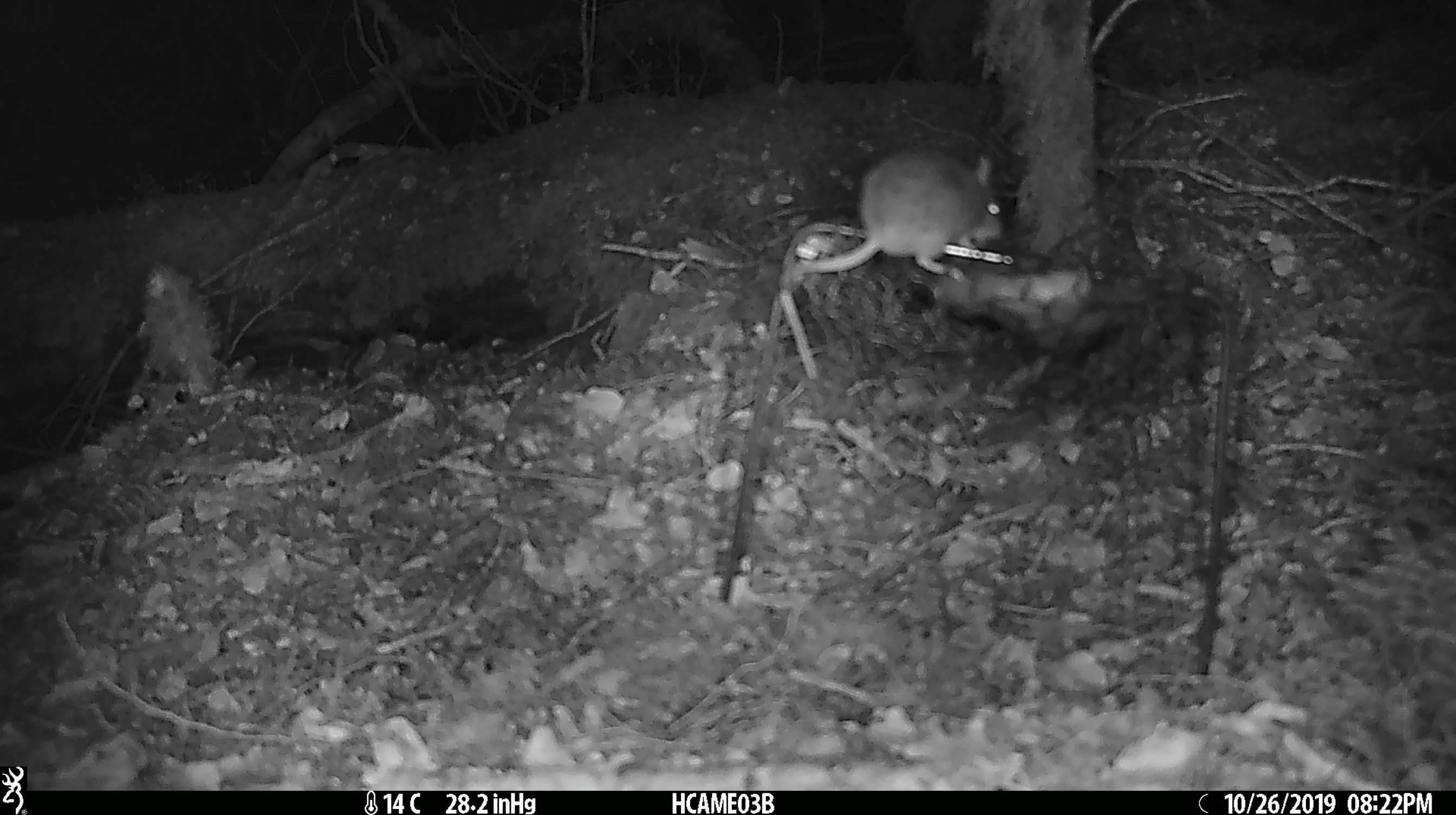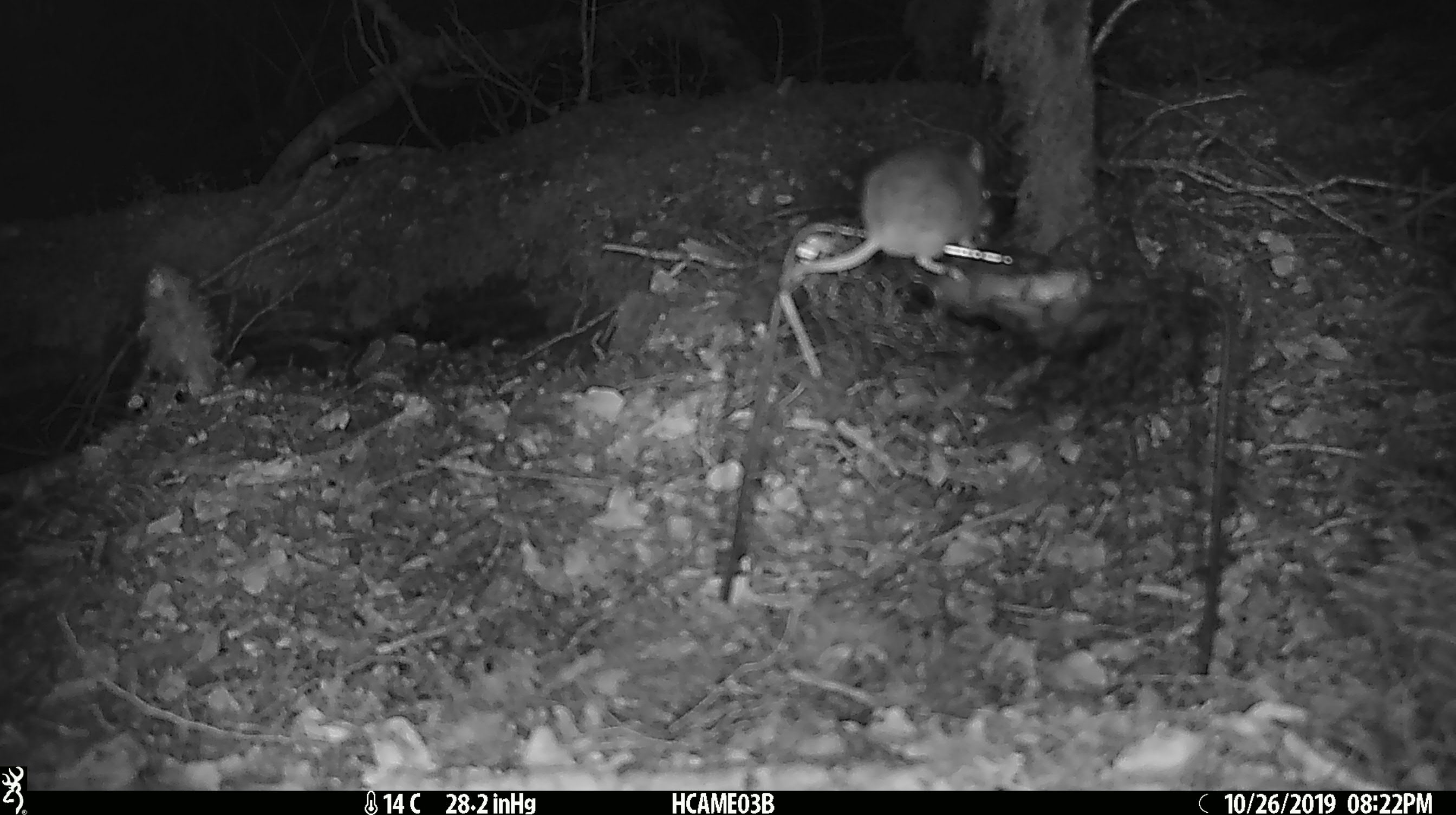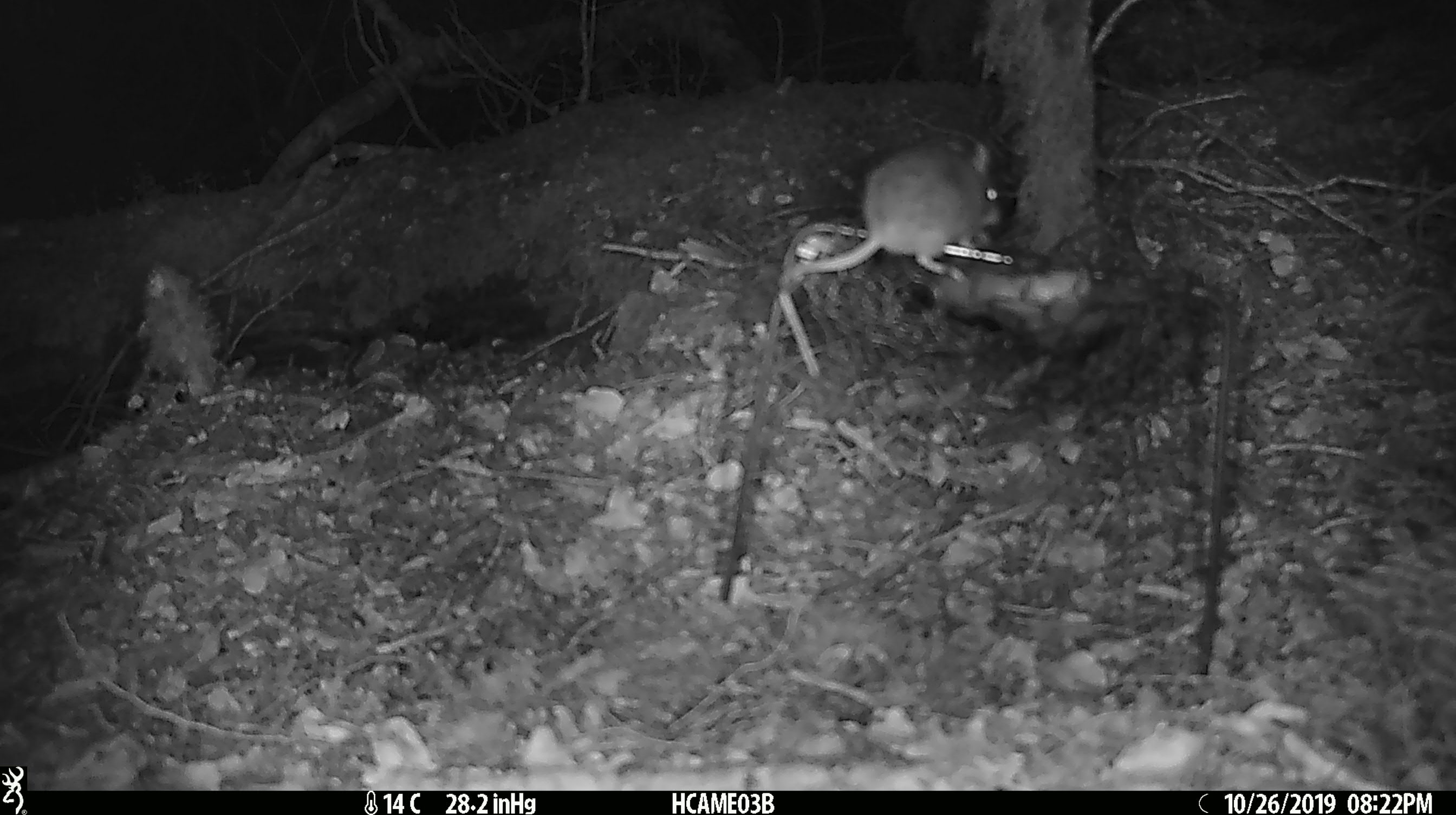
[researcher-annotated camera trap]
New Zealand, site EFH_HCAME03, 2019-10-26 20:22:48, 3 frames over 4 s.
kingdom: Animalia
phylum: Chordata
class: Mammalia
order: Rodentia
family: Muridae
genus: Mus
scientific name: Mus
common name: mouse